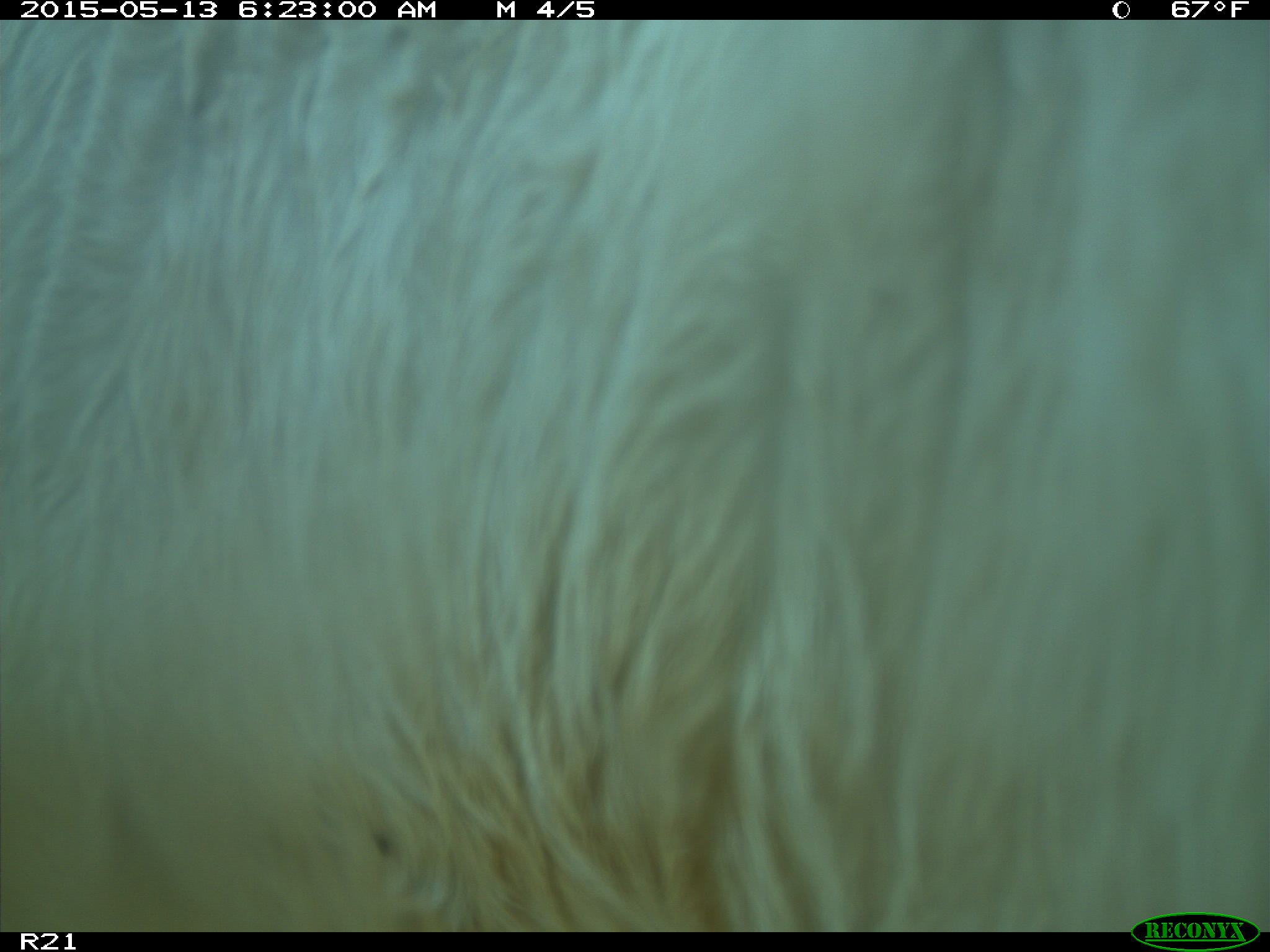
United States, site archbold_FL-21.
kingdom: Animalia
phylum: Chordata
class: Mammalia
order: Artiodactyla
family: Bovidae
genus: Bos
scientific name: Bos taurus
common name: domestic cow